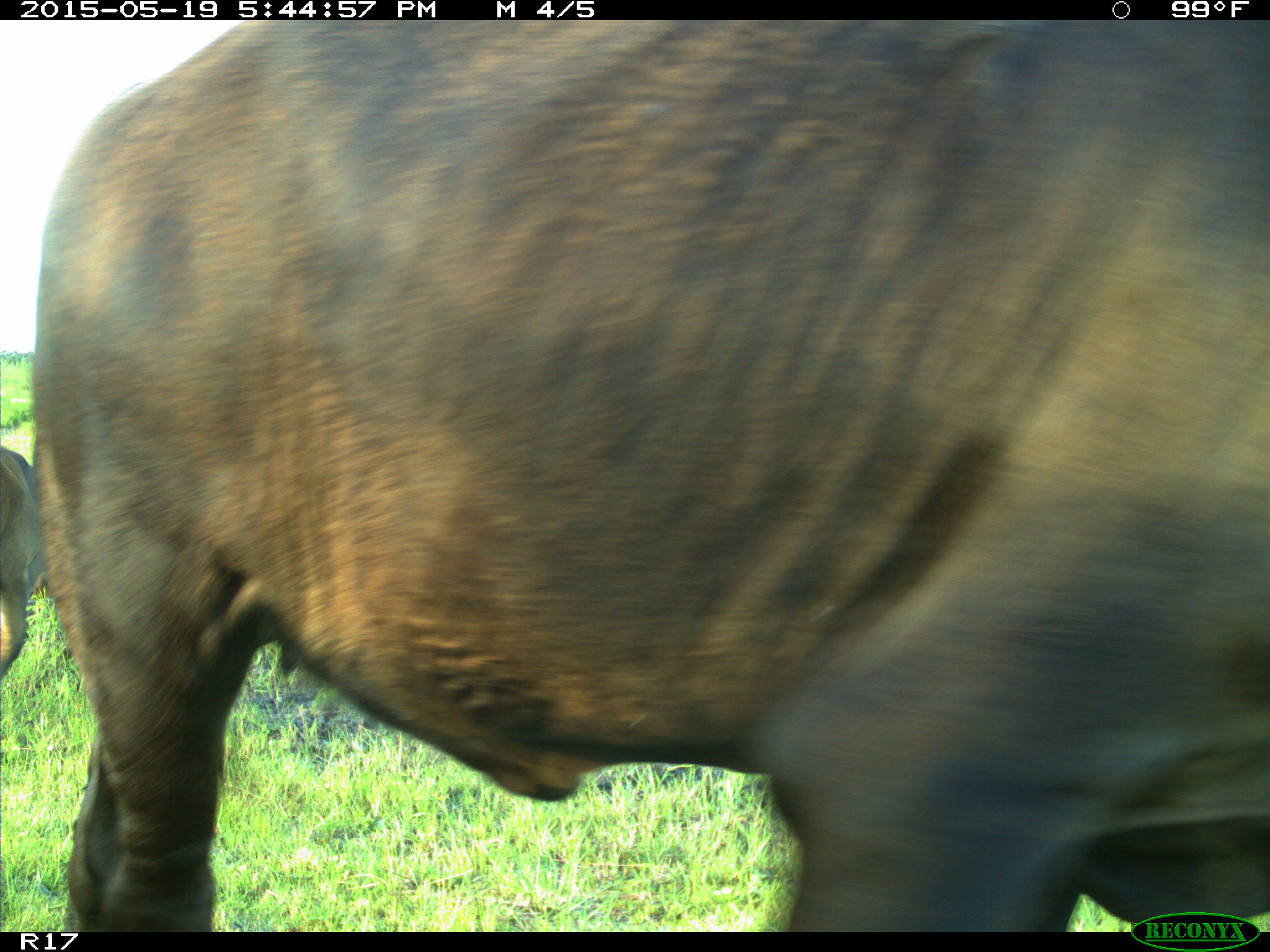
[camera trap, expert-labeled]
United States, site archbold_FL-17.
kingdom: Animalia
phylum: Chordata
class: Mammalia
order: Artiodactyla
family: Bovidae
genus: Bos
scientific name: Bos taurus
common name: domestic cow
Bos taurus (domestic cow).